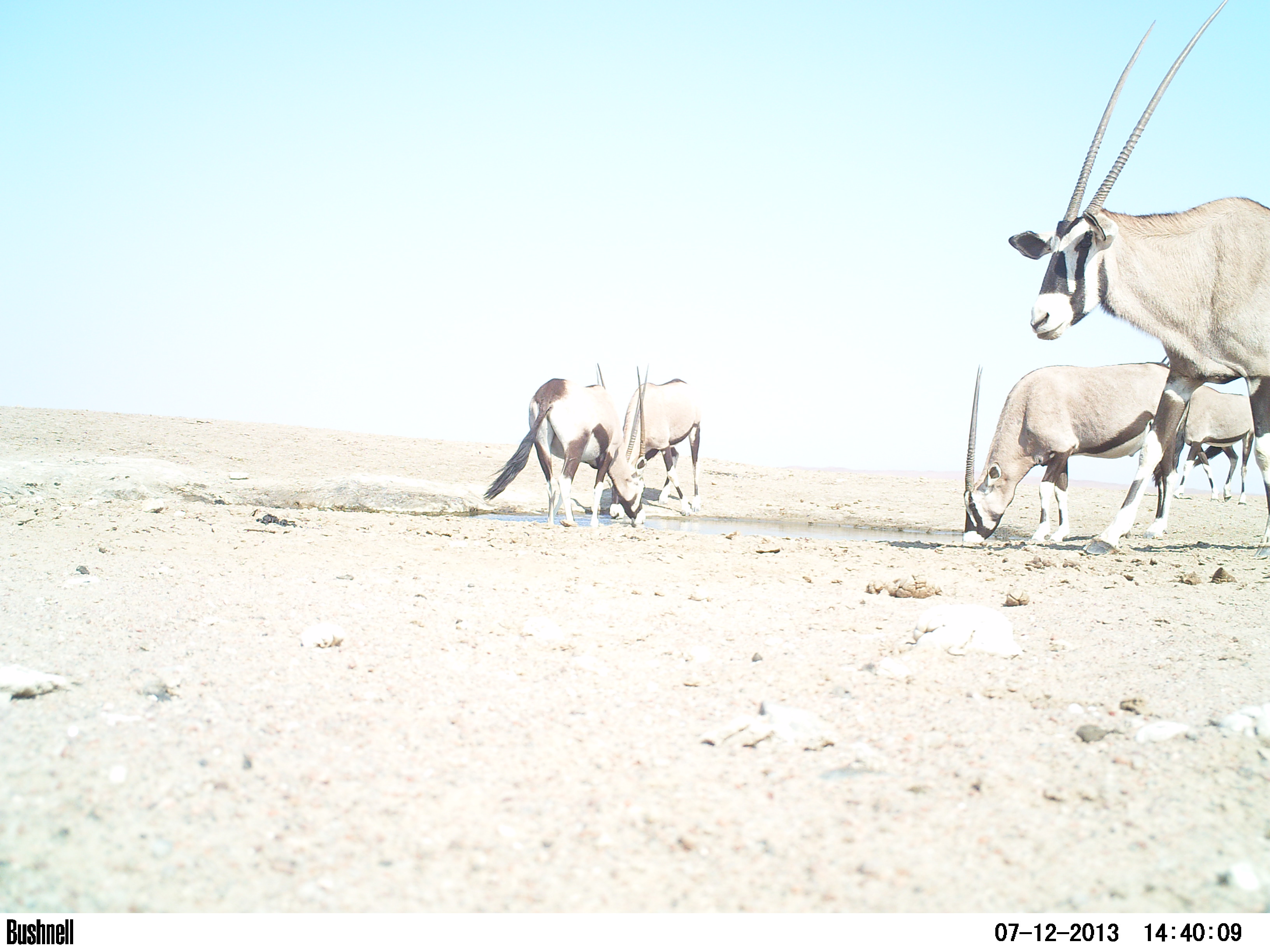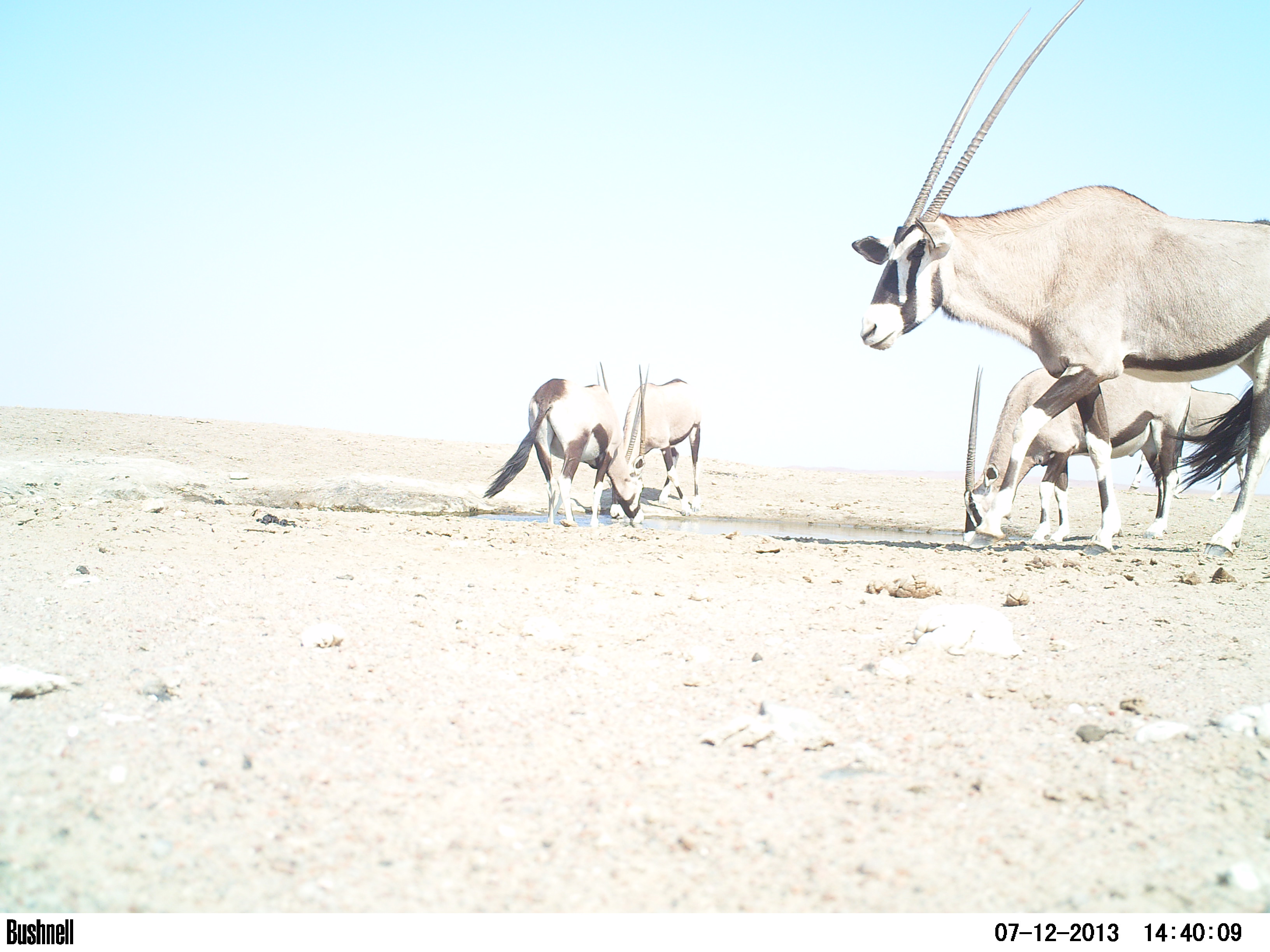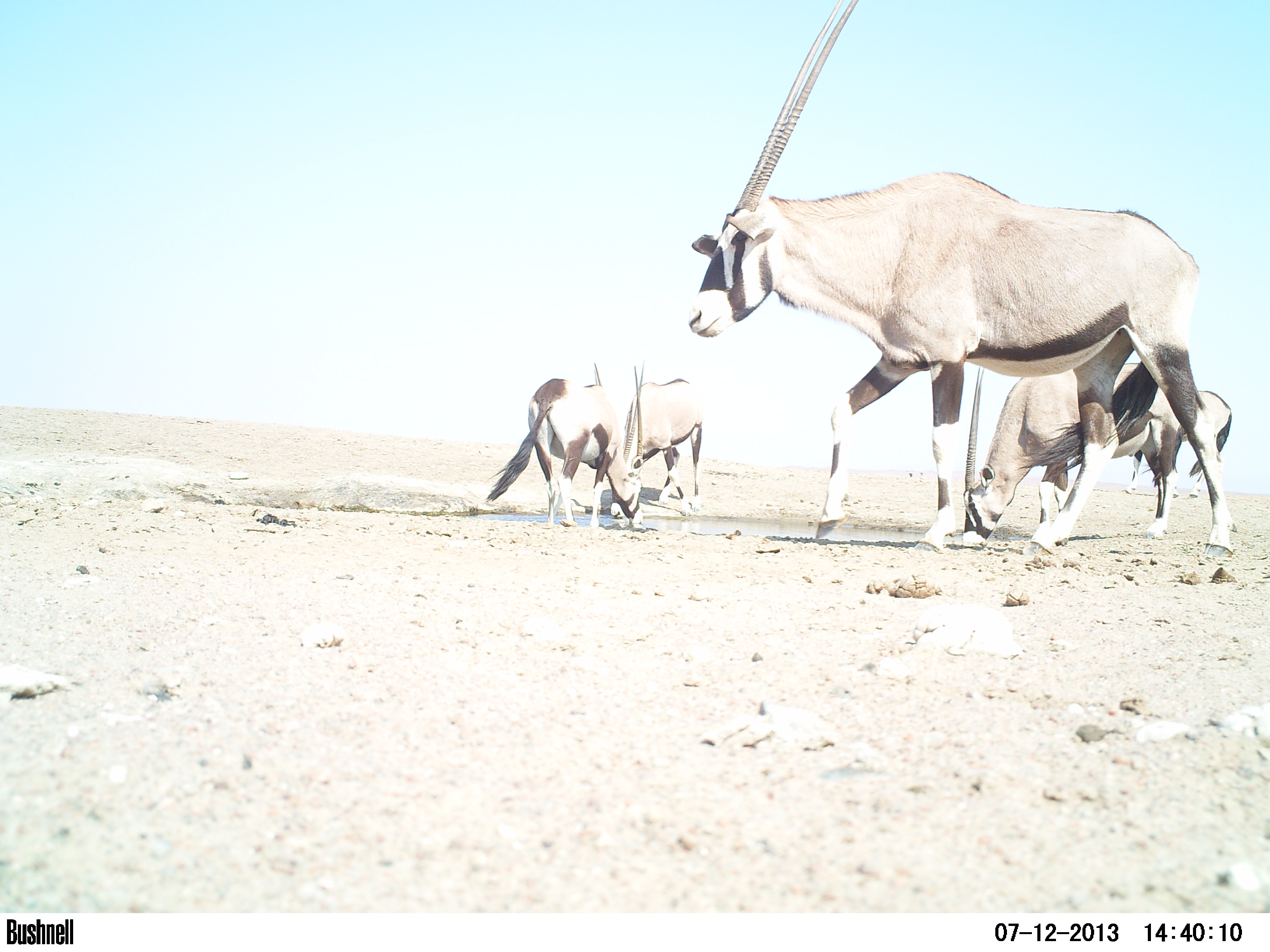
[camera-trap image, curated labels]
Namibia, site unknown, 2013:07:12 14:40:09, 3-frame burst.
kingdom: Animalia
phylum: Chordata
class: Mammalia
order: Artiodactyla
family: Bovidae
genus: Oryx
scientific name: Oryx gazella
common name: gemsbok